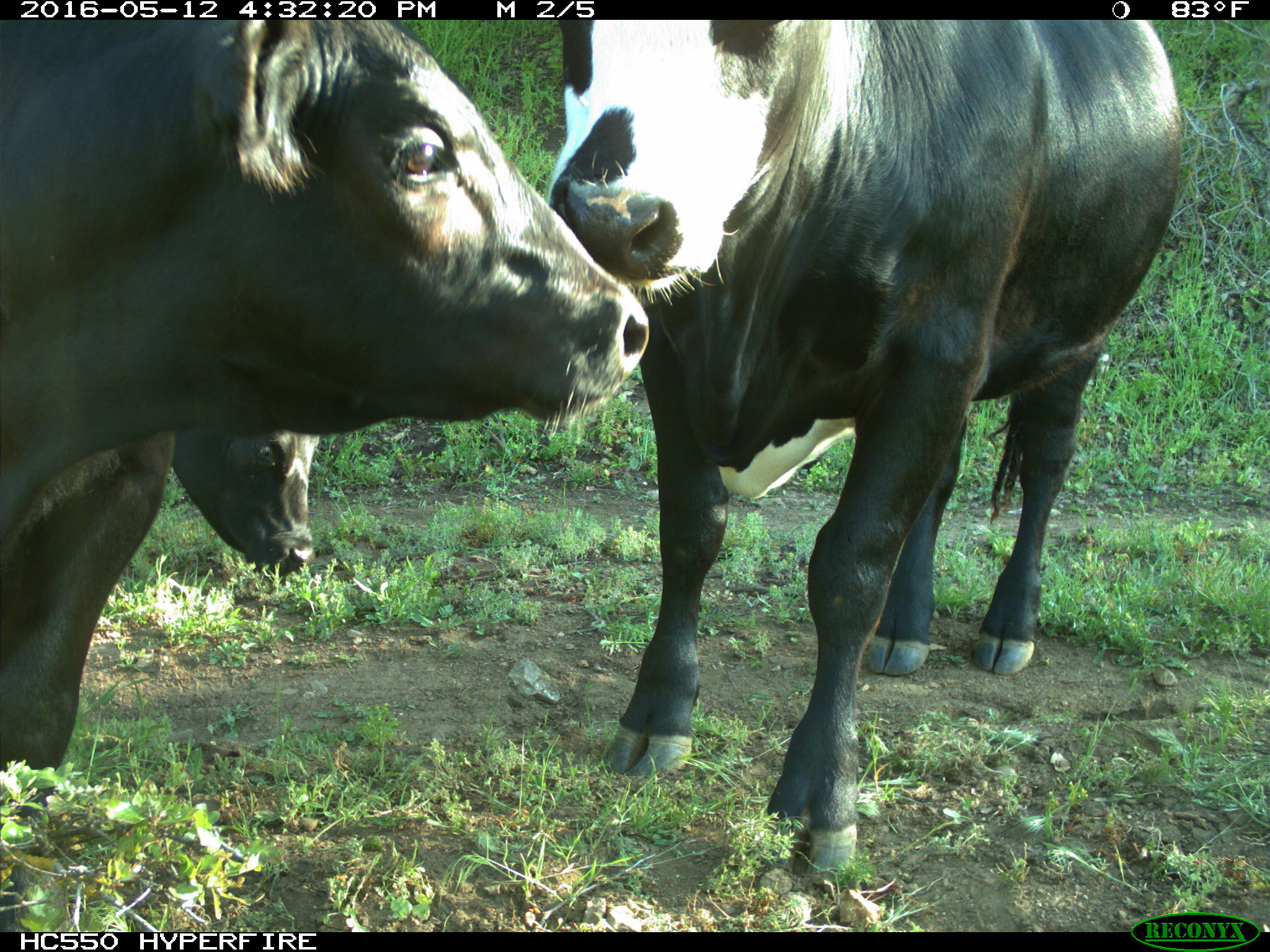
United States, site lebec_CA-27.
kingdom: Animalia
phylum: Chordata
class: Mammalia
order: Artiodactyla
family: Bovidae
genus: Bos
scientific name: Bos taurus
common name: domestic cow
Bos taurus (domestic cow).